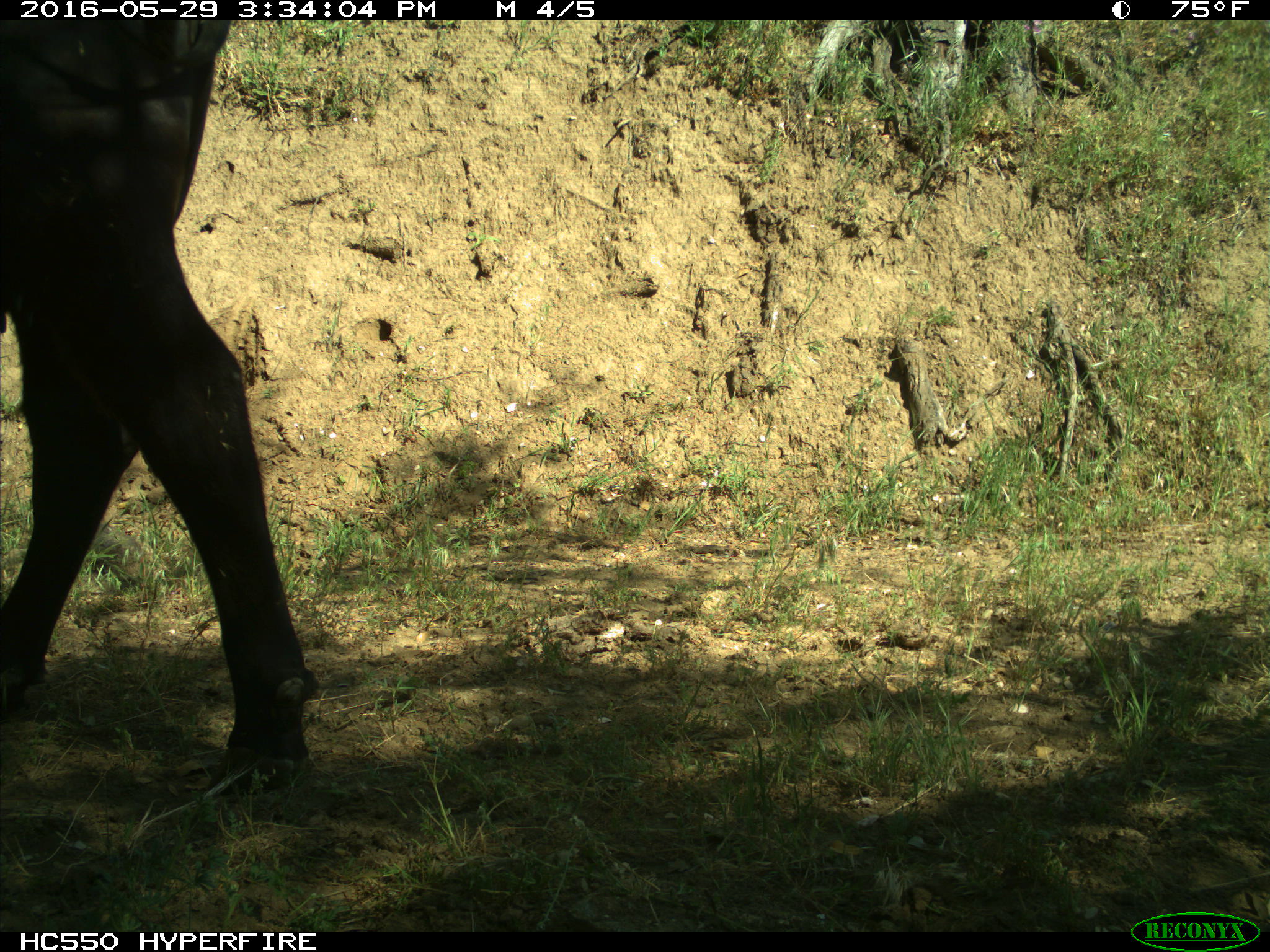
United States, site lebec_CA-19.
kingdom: Animalia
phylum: Chordata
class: Mammalia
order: Artiodactyla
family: Bovidae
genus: Bos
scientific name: Bos taurus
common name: domestic cow